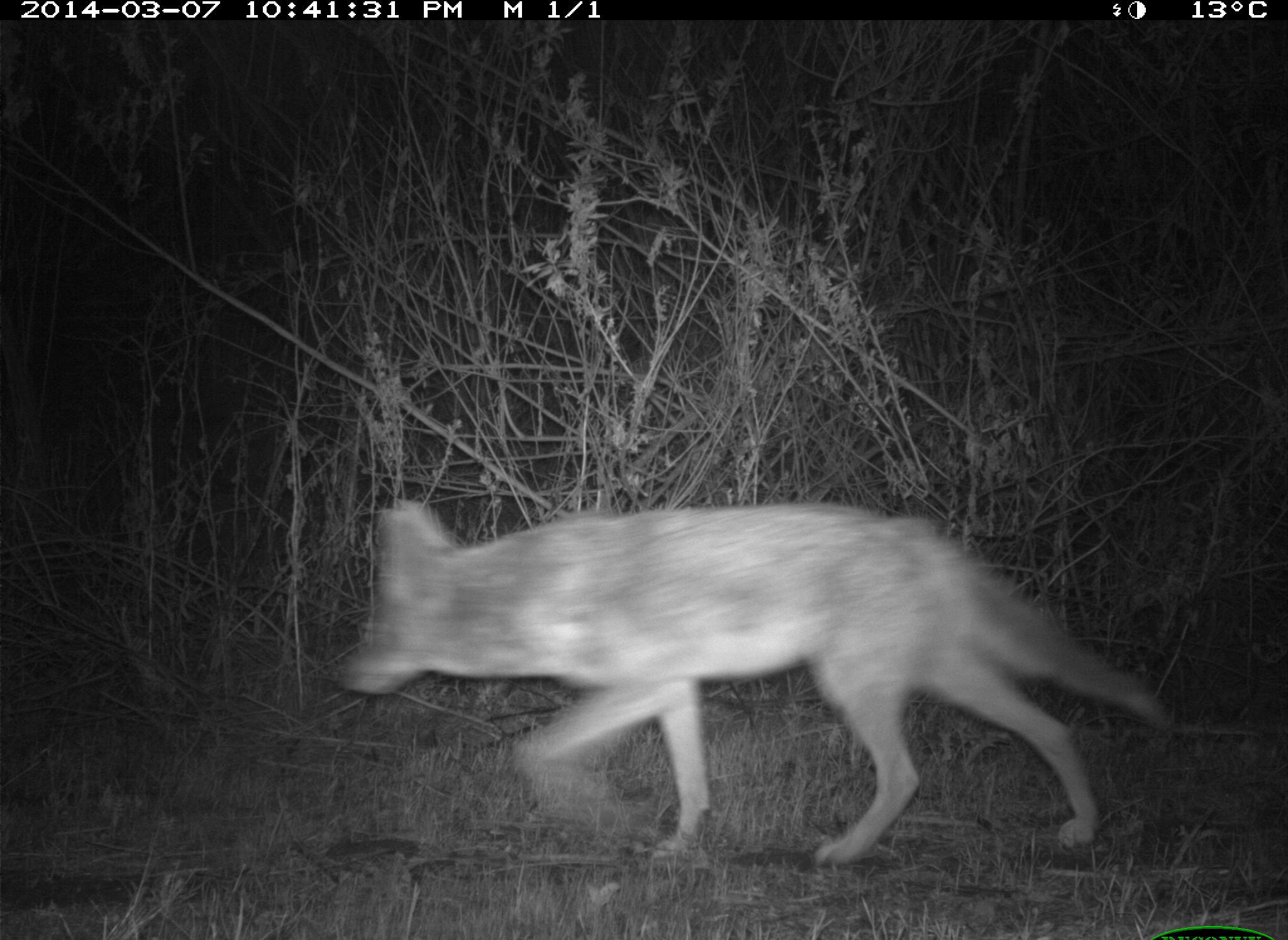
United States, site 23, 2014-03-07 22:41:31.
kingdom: Animalia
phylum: Chordata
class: Mammalia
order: Carnivora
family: Canidae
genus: Canis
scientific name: Canis latrans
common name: coyote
Coyote (Canis latrans).